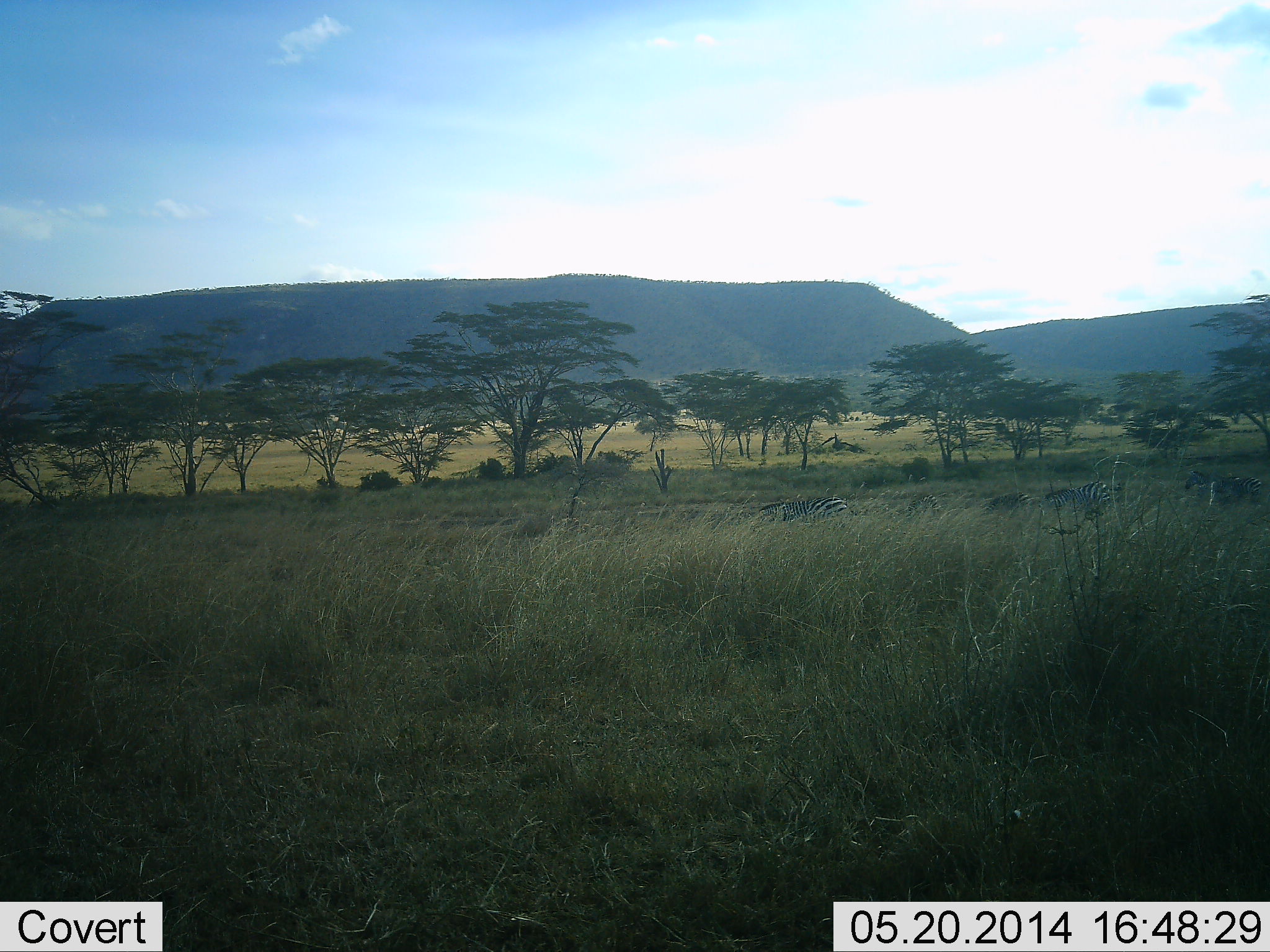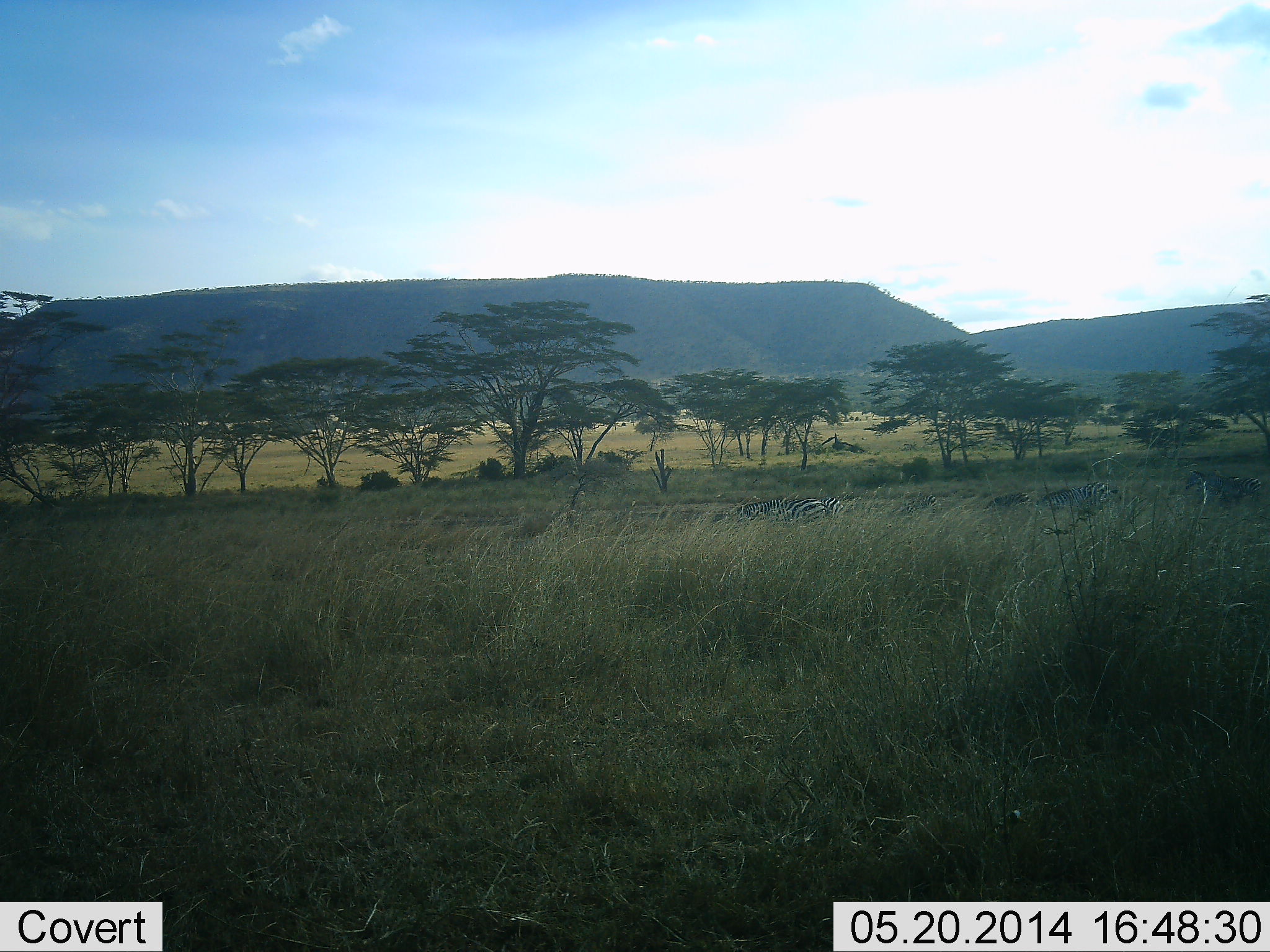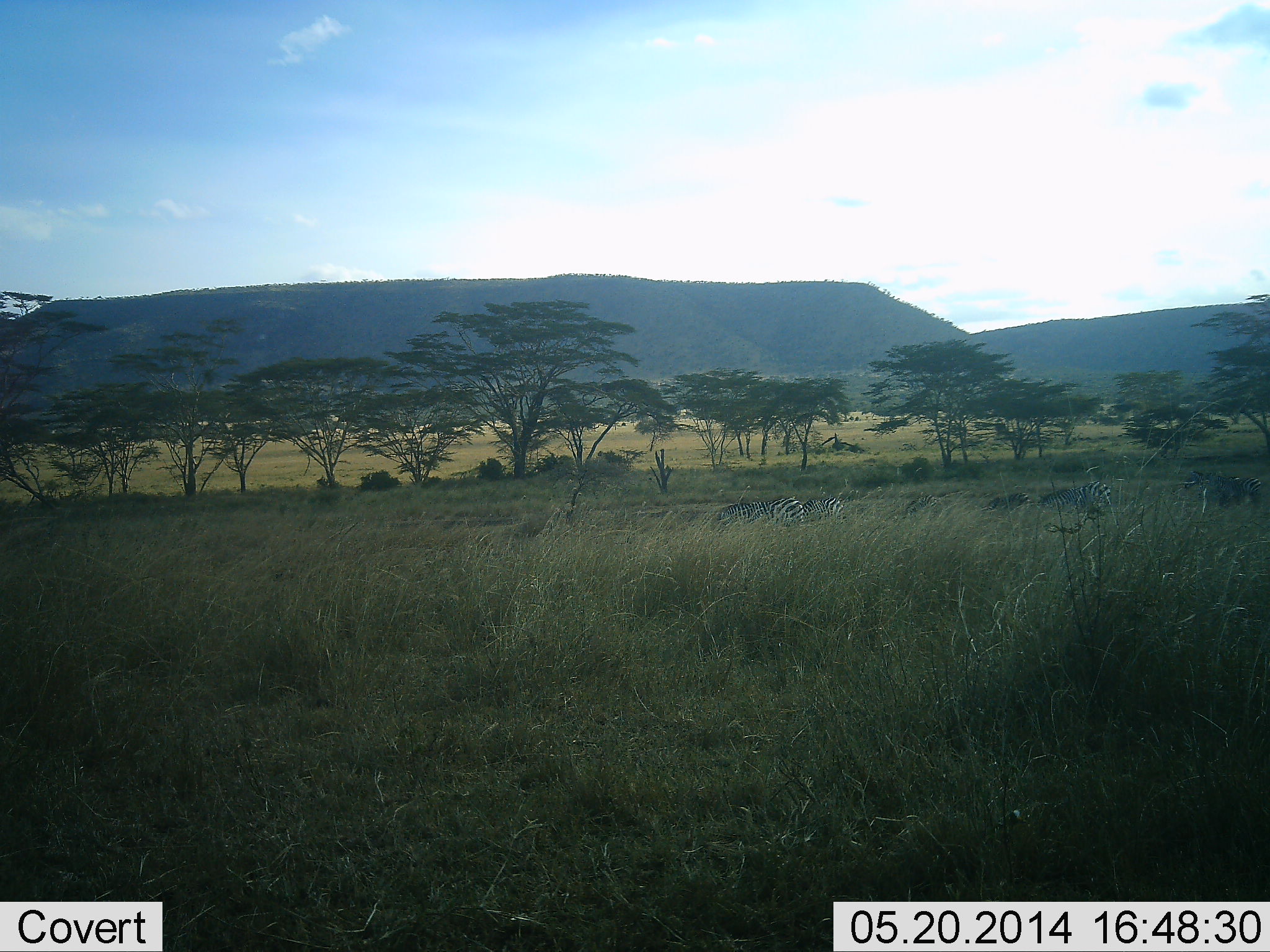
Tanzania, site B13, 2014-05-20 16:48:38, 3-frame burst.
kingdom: Animalia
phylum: Chordata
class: Mammalia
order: Perissodactyla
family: Equidae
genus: Equus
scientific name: Equus quagga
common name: plains zebra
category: zebra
Zebra (plains zebra) (Equus quagga), count 3. Behavior (volunteer vote fractions): standing 50%, resting 10%, moving 60%, interacting 0%. Young present (vote fraction): 0%. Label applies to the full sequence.